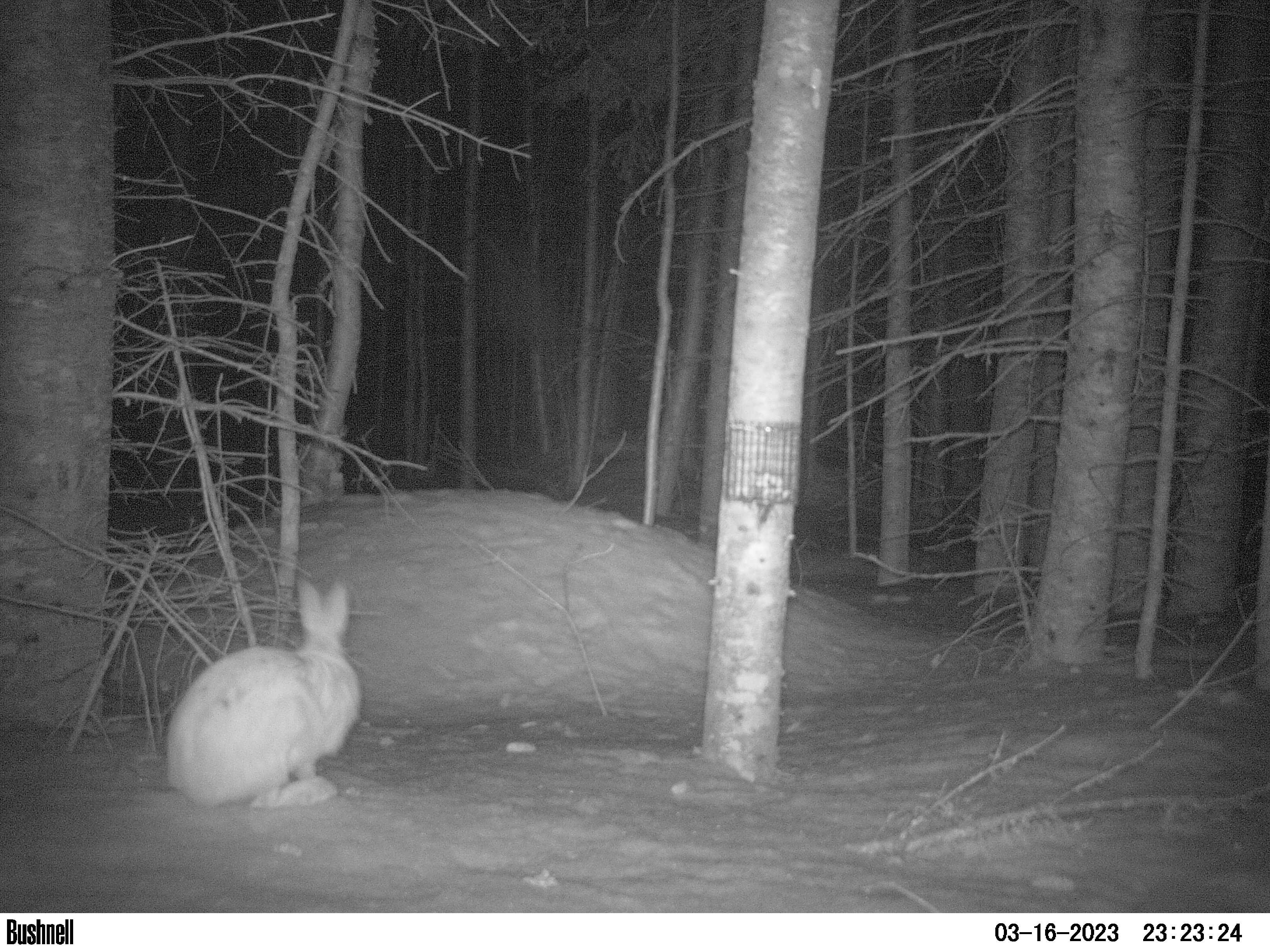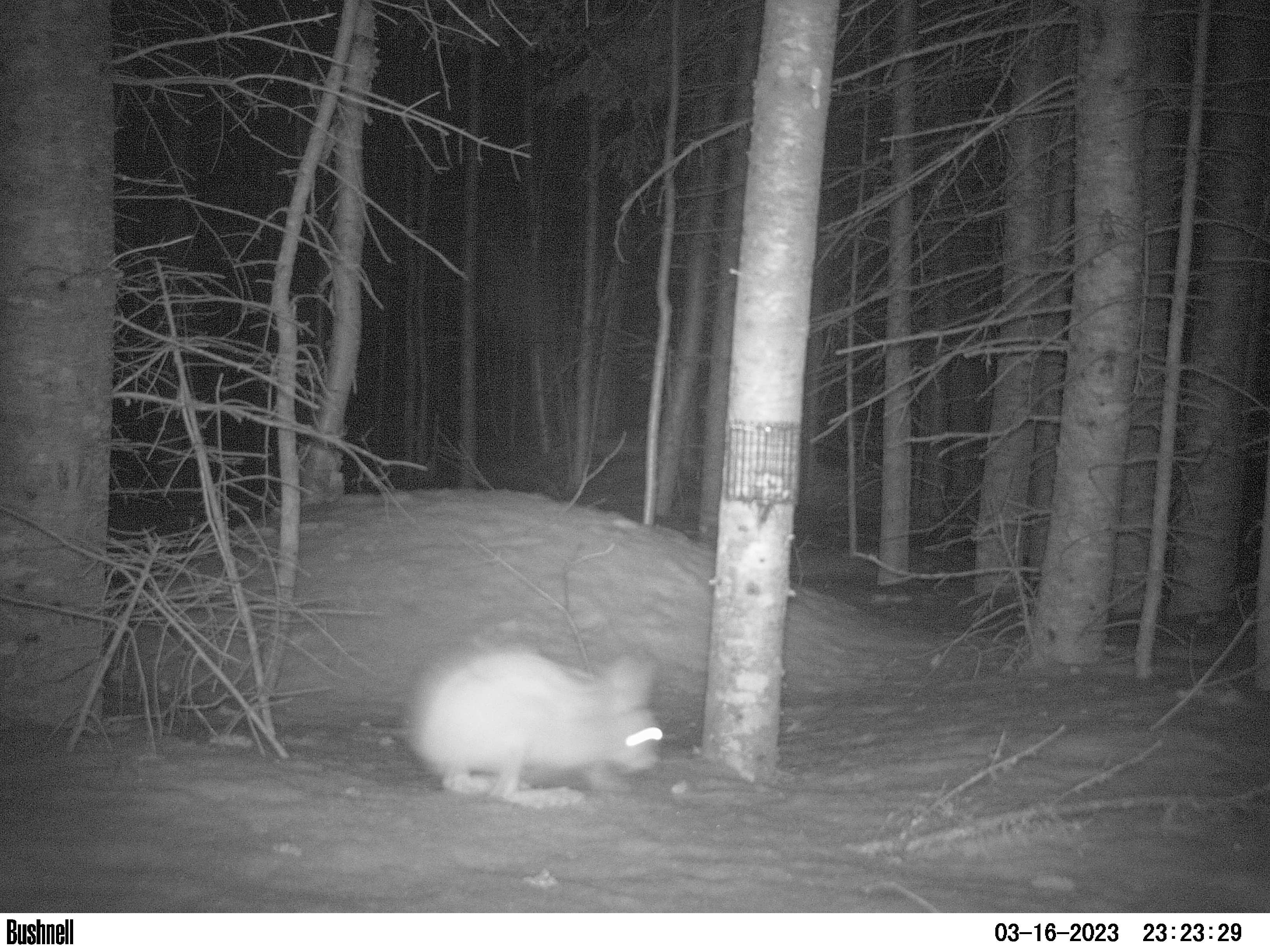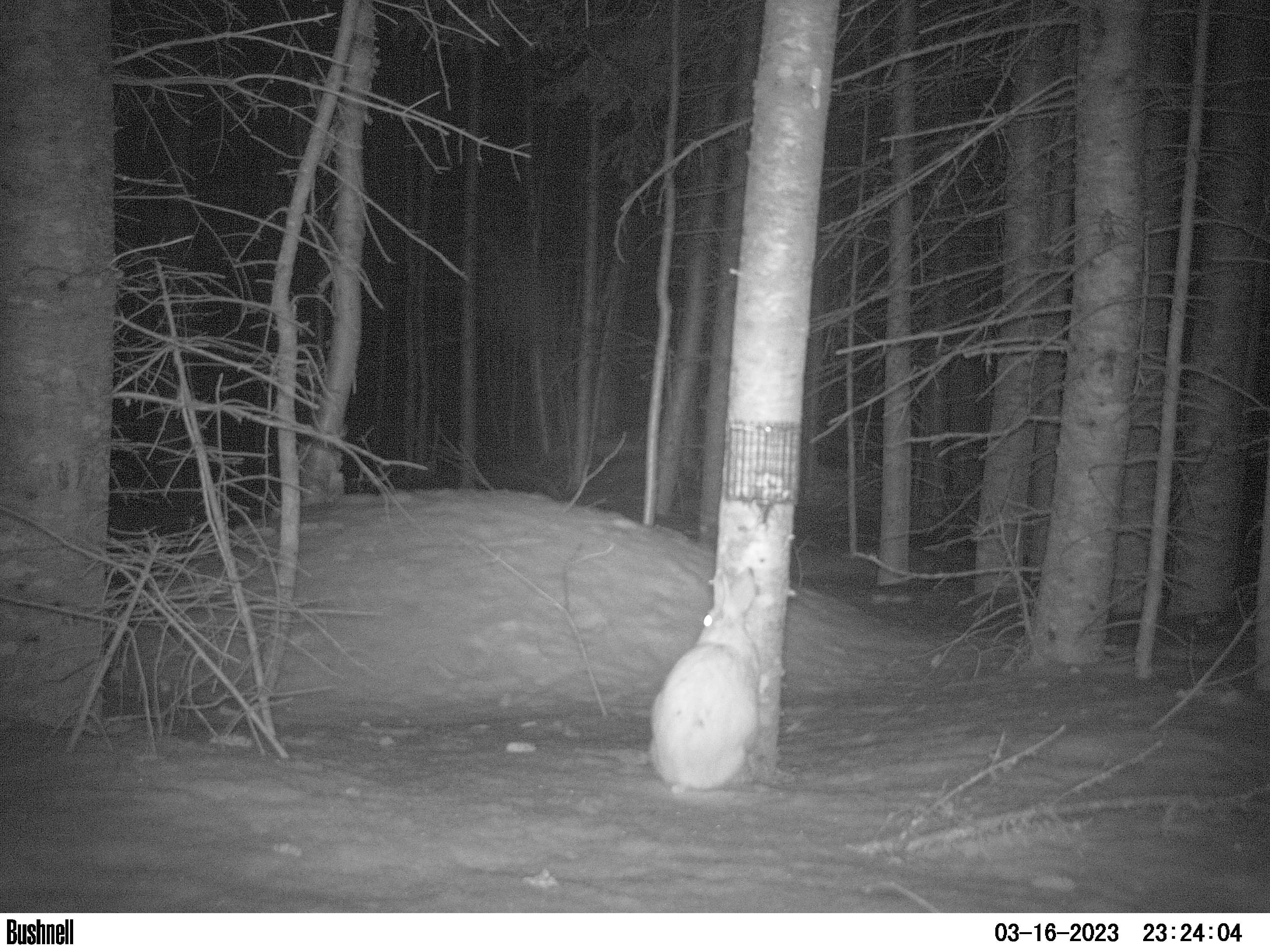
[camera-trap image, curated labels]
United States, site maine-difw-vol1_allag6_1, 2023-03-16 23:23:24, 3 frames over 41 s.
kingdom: Animalia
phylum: Chordata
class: Mammalia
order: Lagomorpha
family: Leporidae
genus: Lepus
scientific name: Lepus americanus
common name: snowshoe hare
Snowshoe hare (Lepus americanus).